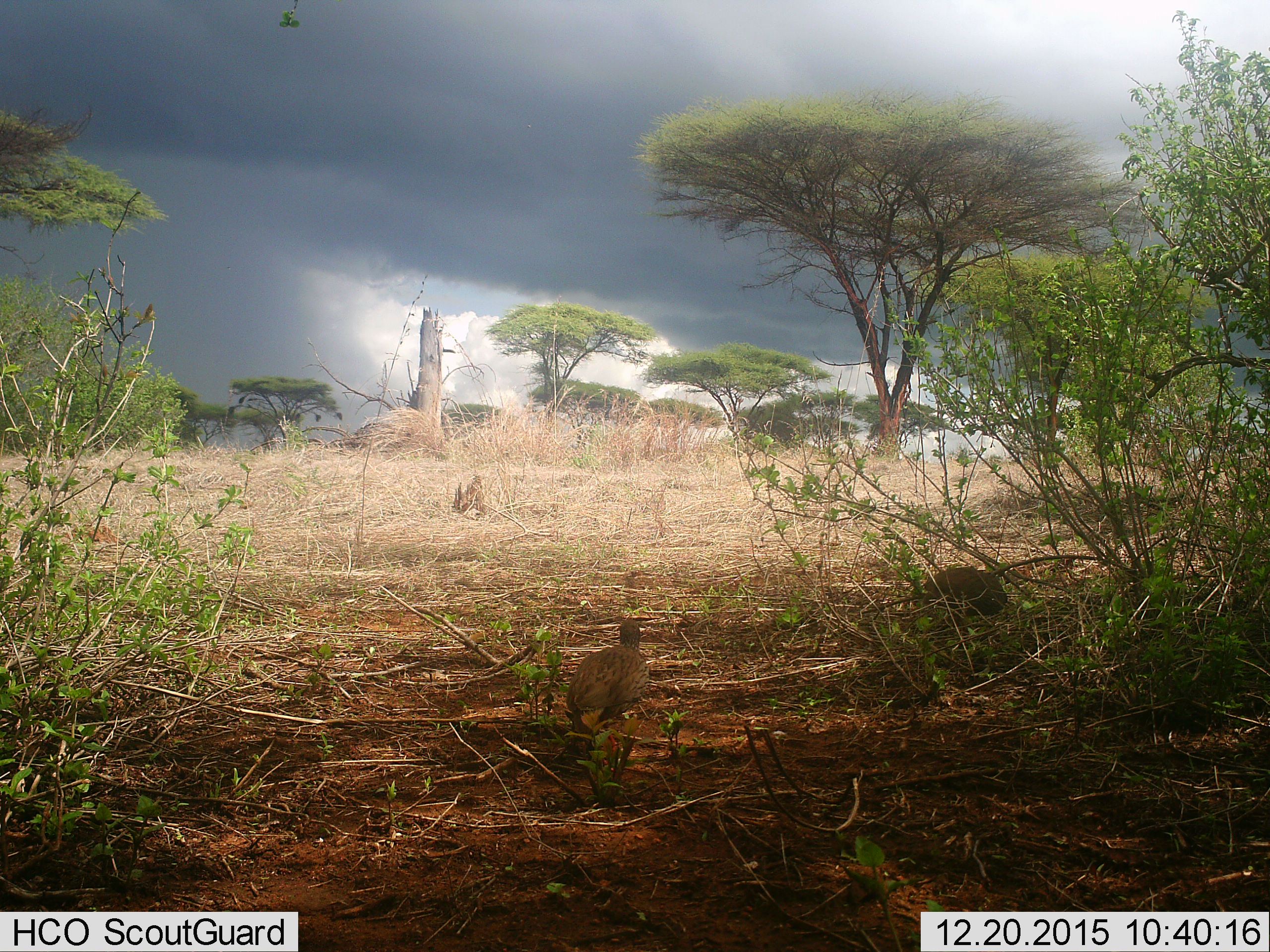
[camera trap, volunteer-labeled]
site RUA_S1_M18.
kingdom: Animalia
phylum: Chordata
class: Aves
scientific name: Aves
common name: bird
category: birdother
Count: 1.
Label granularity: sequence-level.